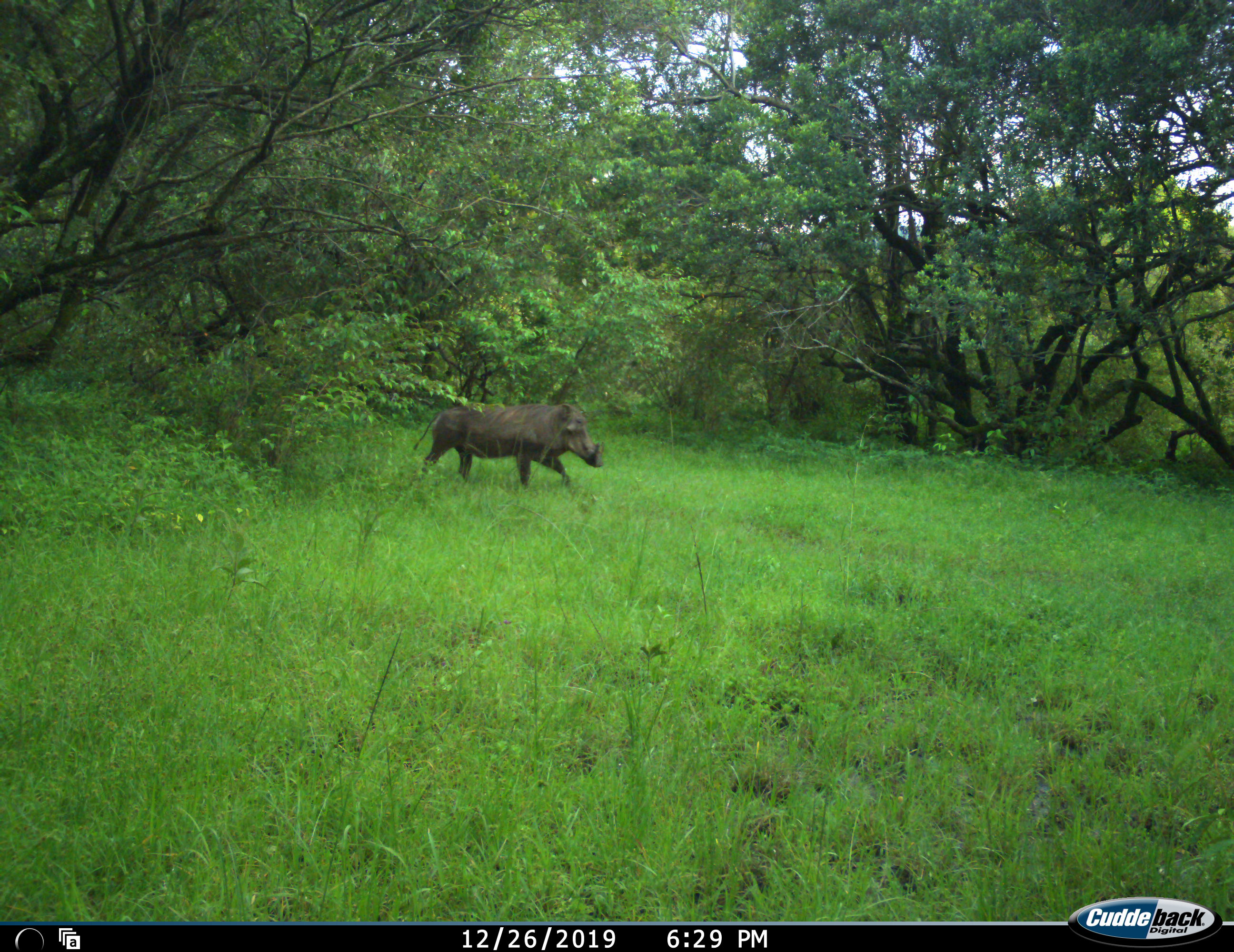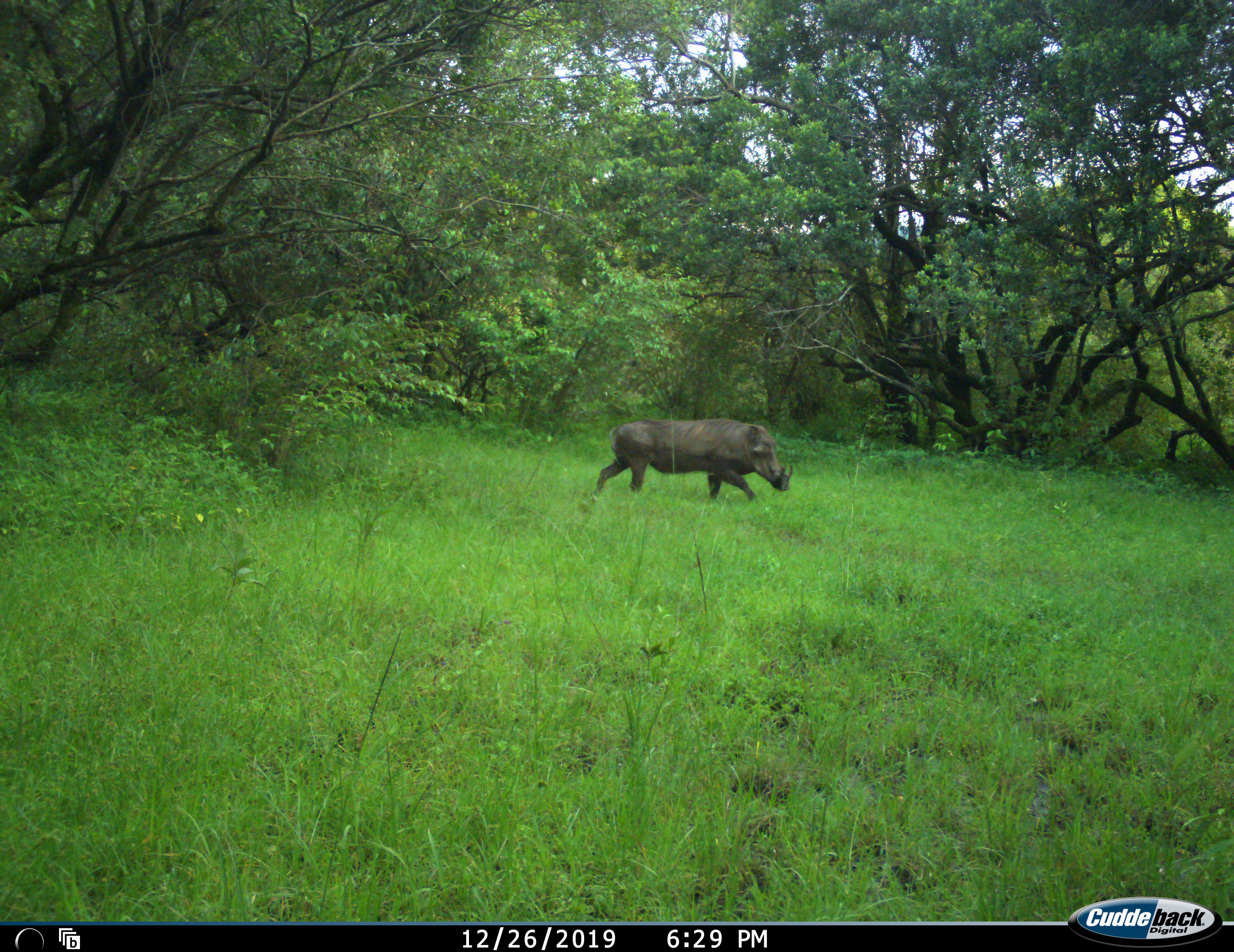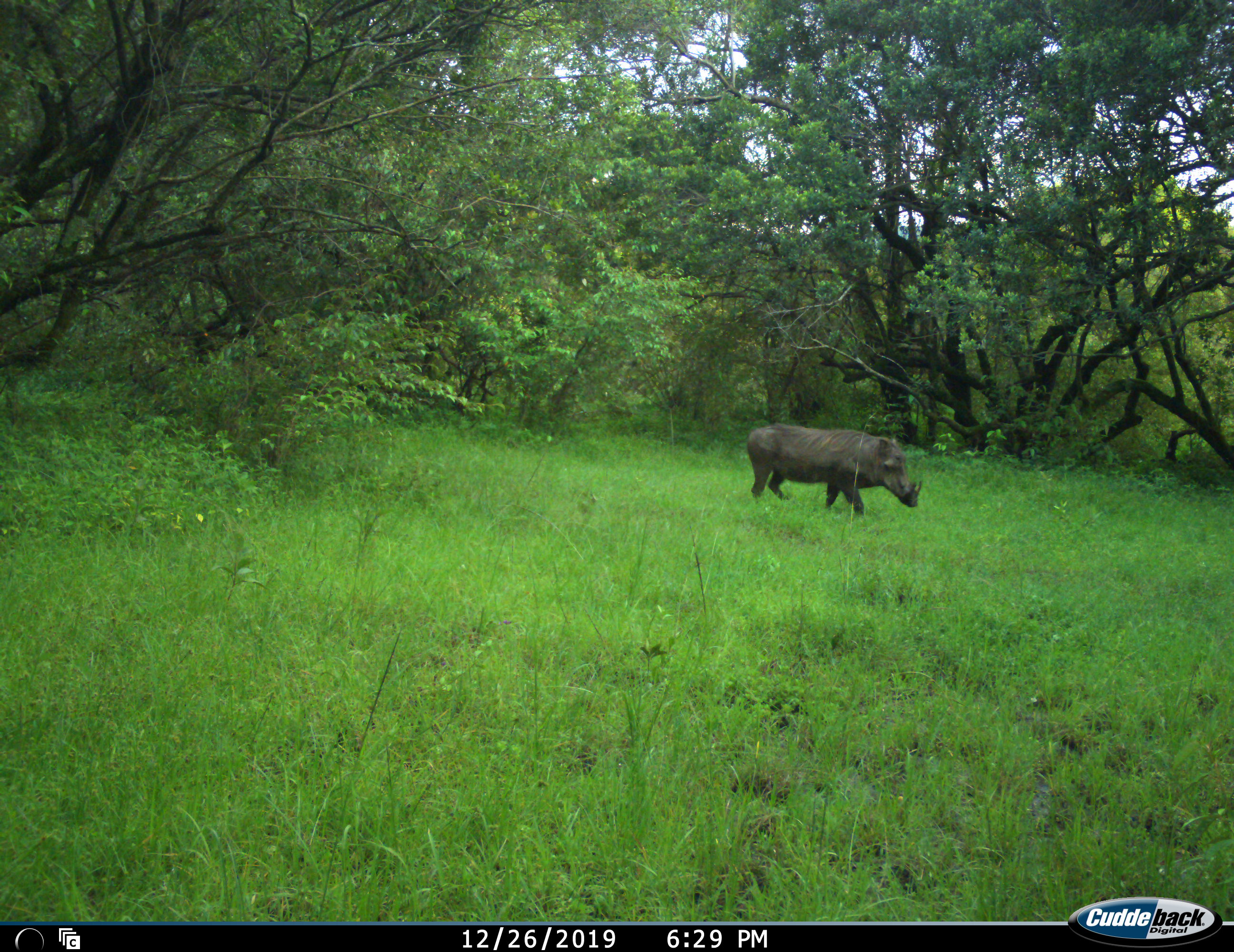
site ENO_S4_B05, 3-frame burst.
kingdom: Animalia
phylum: Chordata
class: Mammalia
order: Artiodactyla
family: Suidae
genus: Phacochoerus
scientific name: Phacochoerus africanus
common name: warthog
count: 1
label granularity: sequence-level